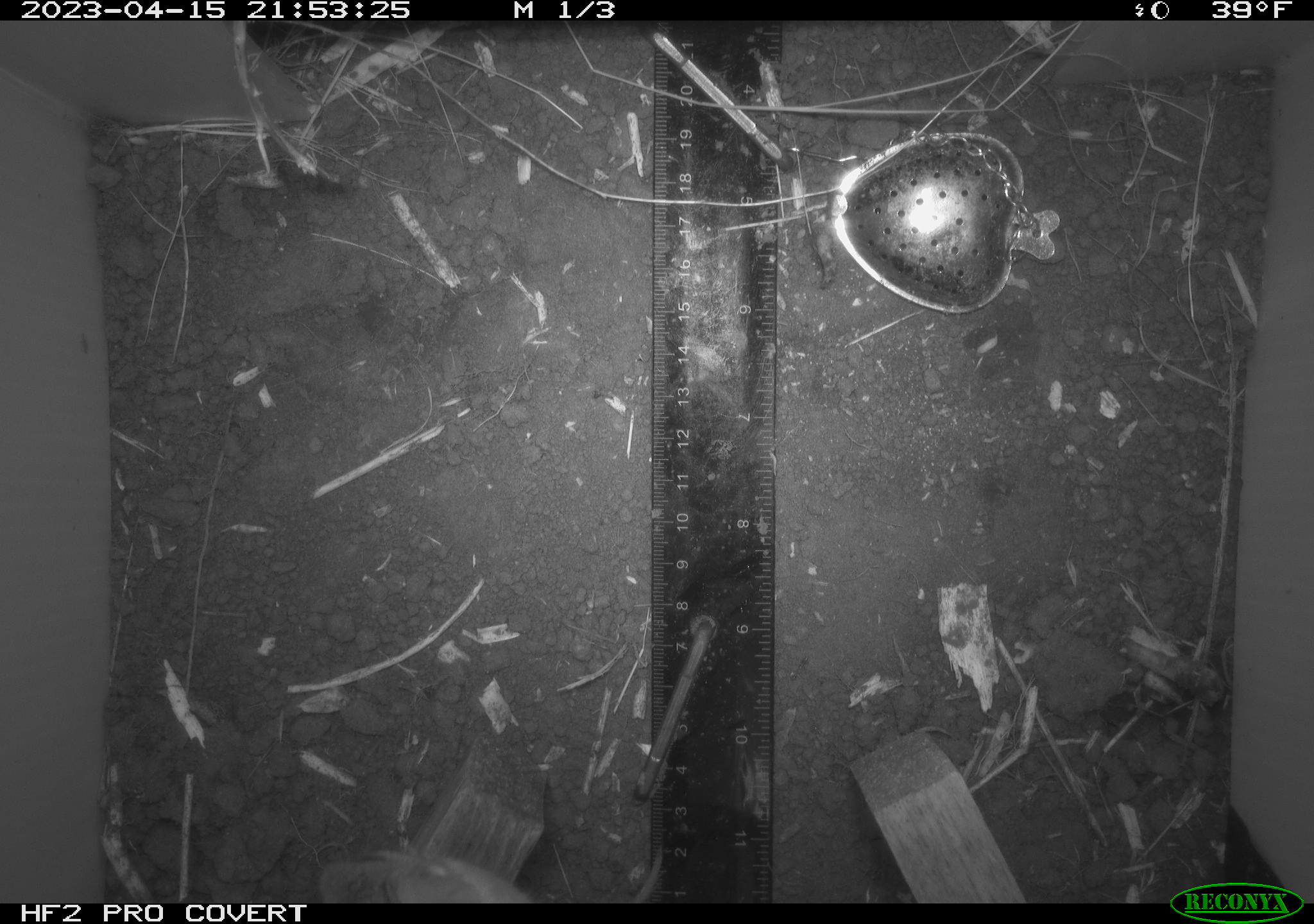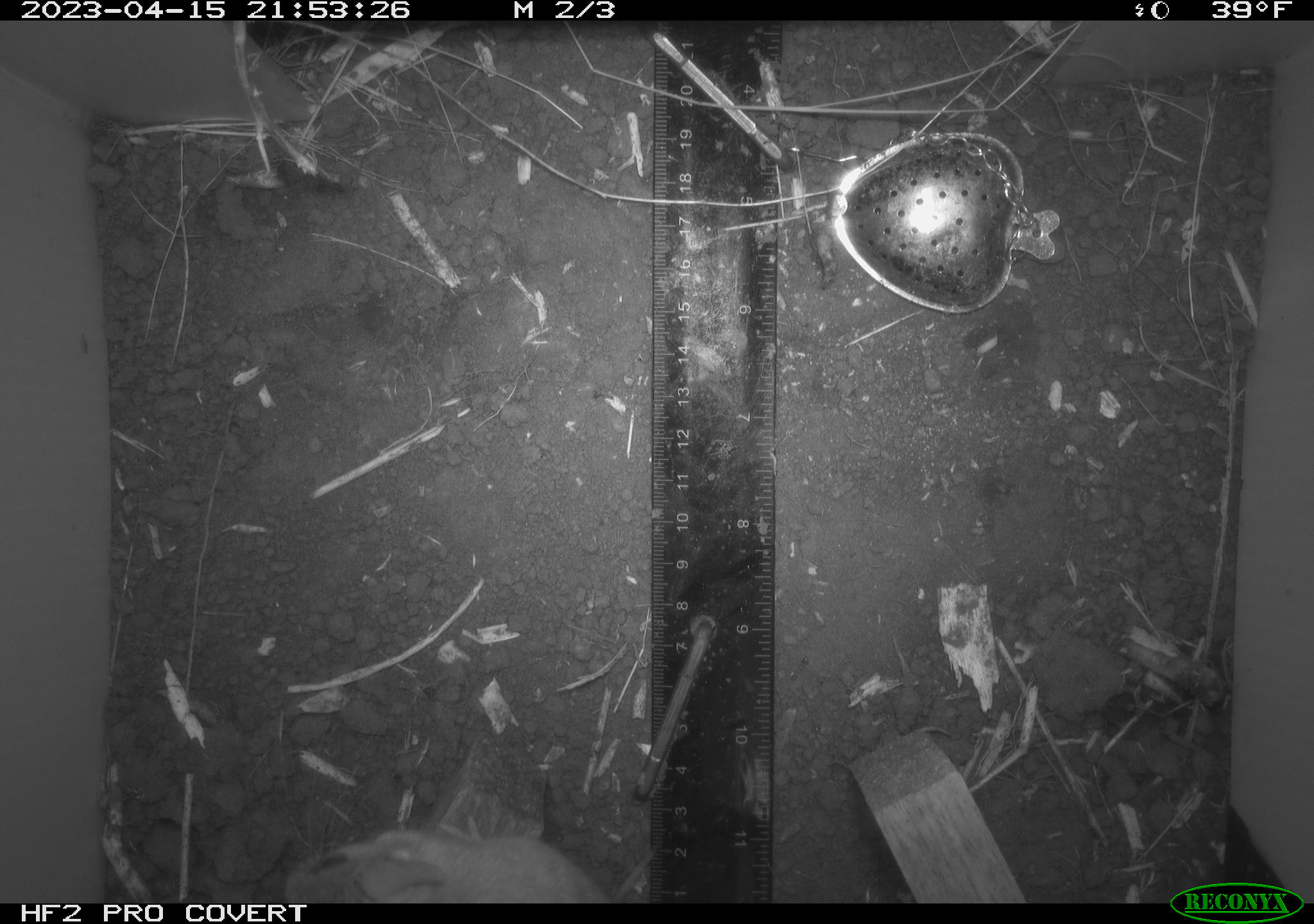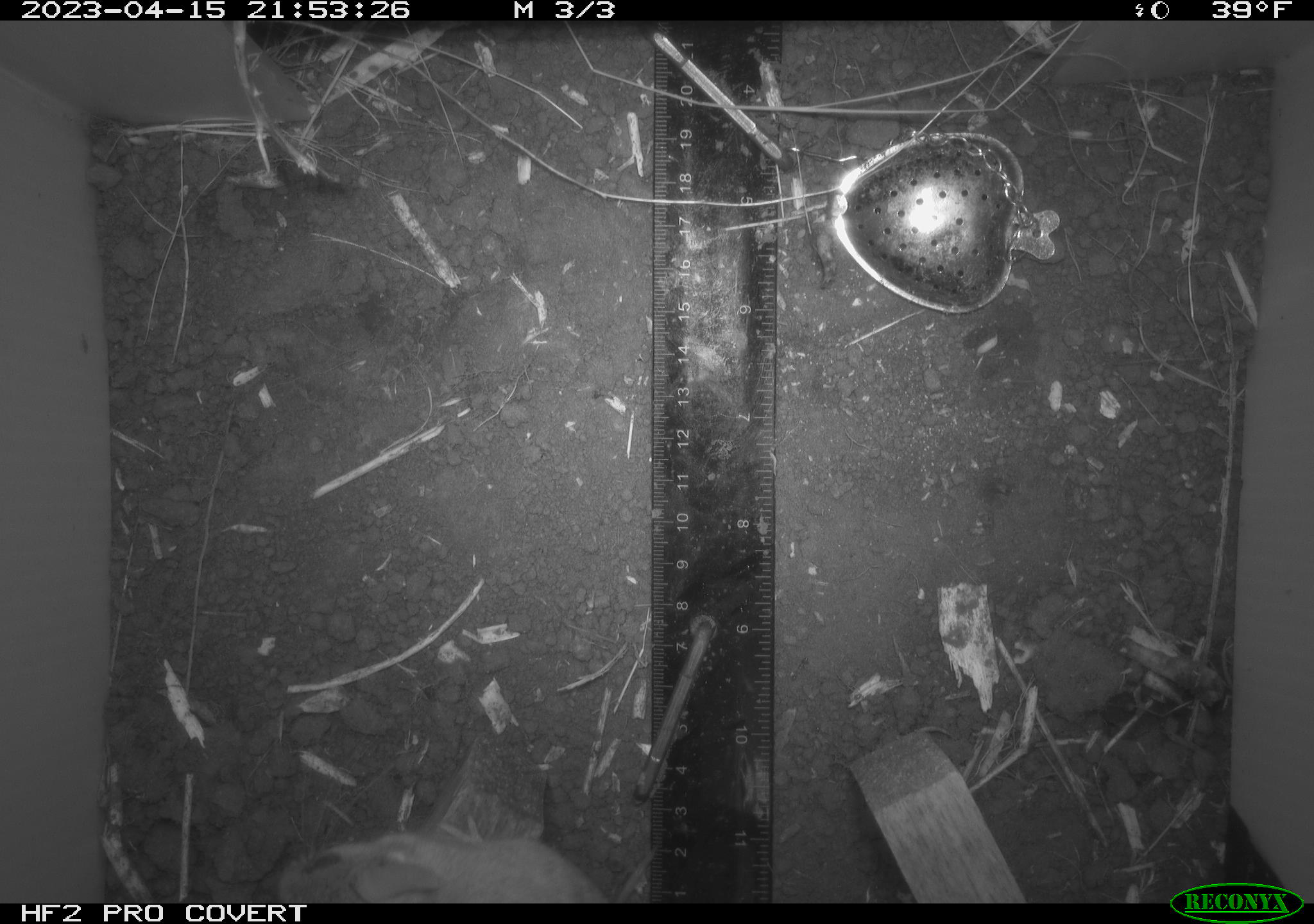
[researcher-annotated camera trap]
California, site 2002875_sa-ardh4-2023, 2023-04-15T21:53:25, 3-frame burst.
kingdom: Animalia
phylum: Chordata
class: Mammalia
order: Rodentia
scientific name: Rodentia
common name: mouse species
Mouse species (Rodentia).